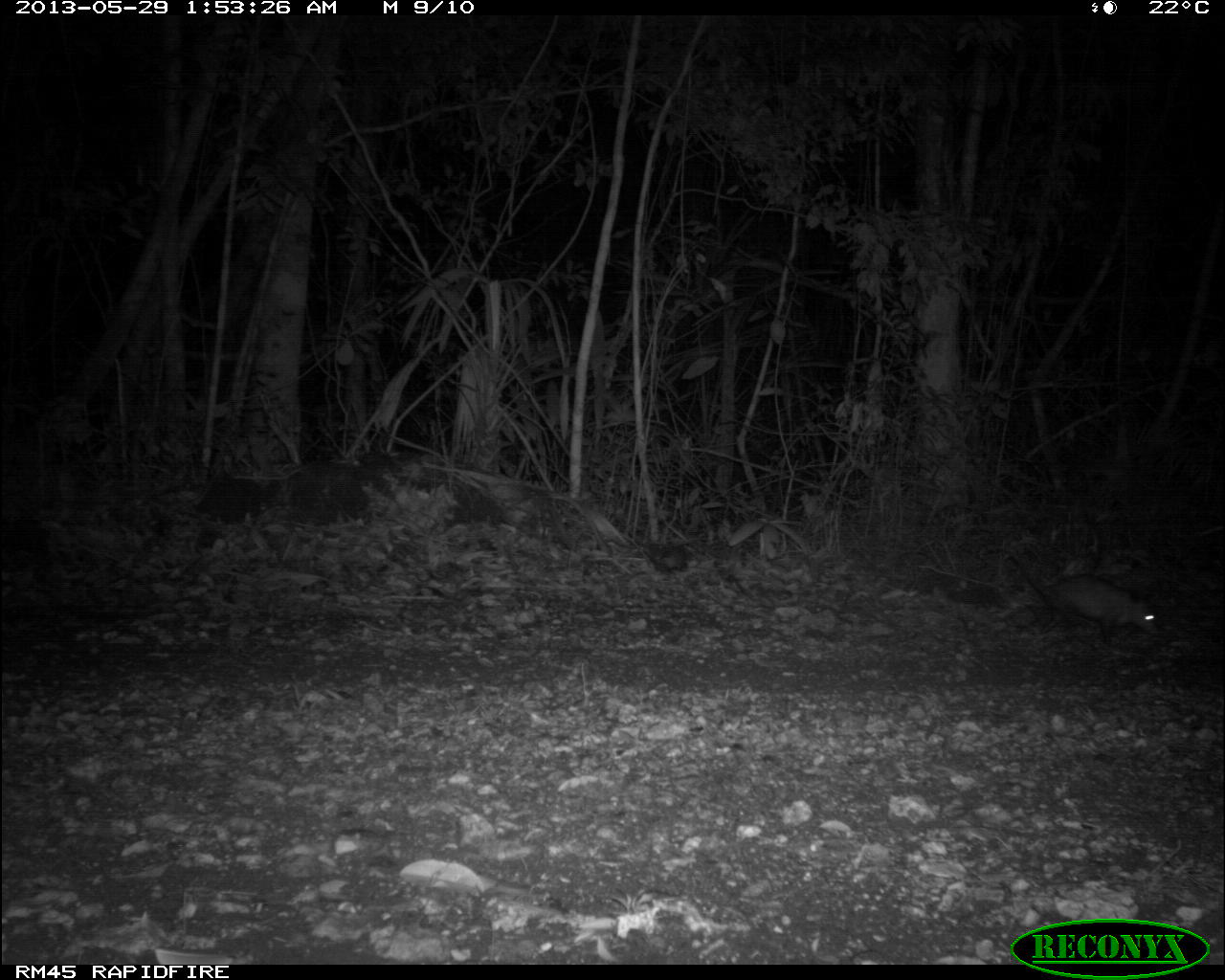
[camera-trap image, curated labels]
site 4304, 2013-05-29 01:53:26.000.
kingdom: Animalia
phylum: Chordata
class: Mammalia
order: Didelphimorphia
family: Didelphidae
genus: Didelphis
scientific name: Didelphis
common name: american opossums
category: didelphis sp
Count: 1.